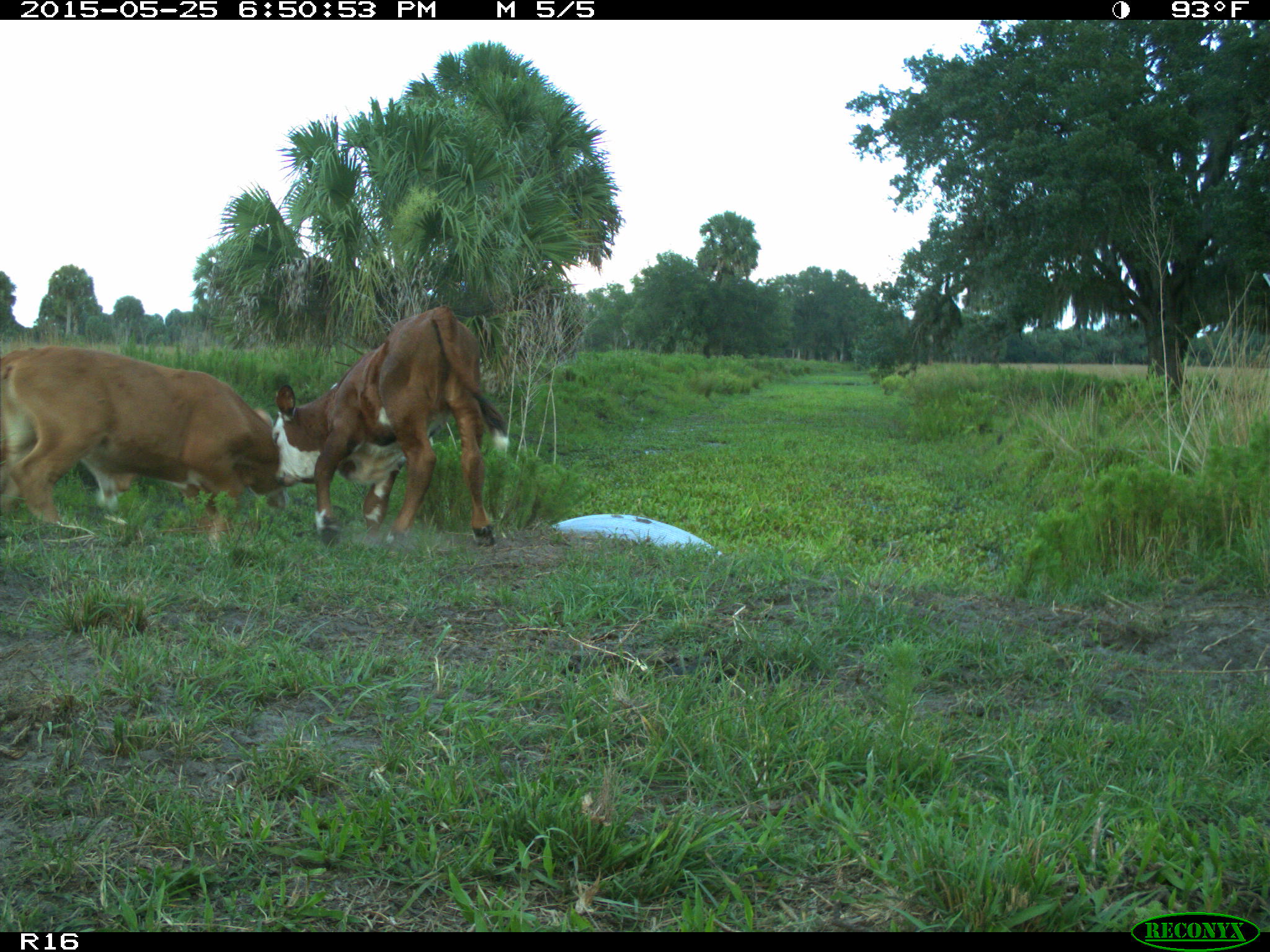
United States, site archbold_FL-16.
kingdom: Animalia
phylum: Chordata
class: Mammalia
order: Artiodactyla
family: Bovidae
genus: Bos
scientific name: Bos taurus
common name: domestic cow